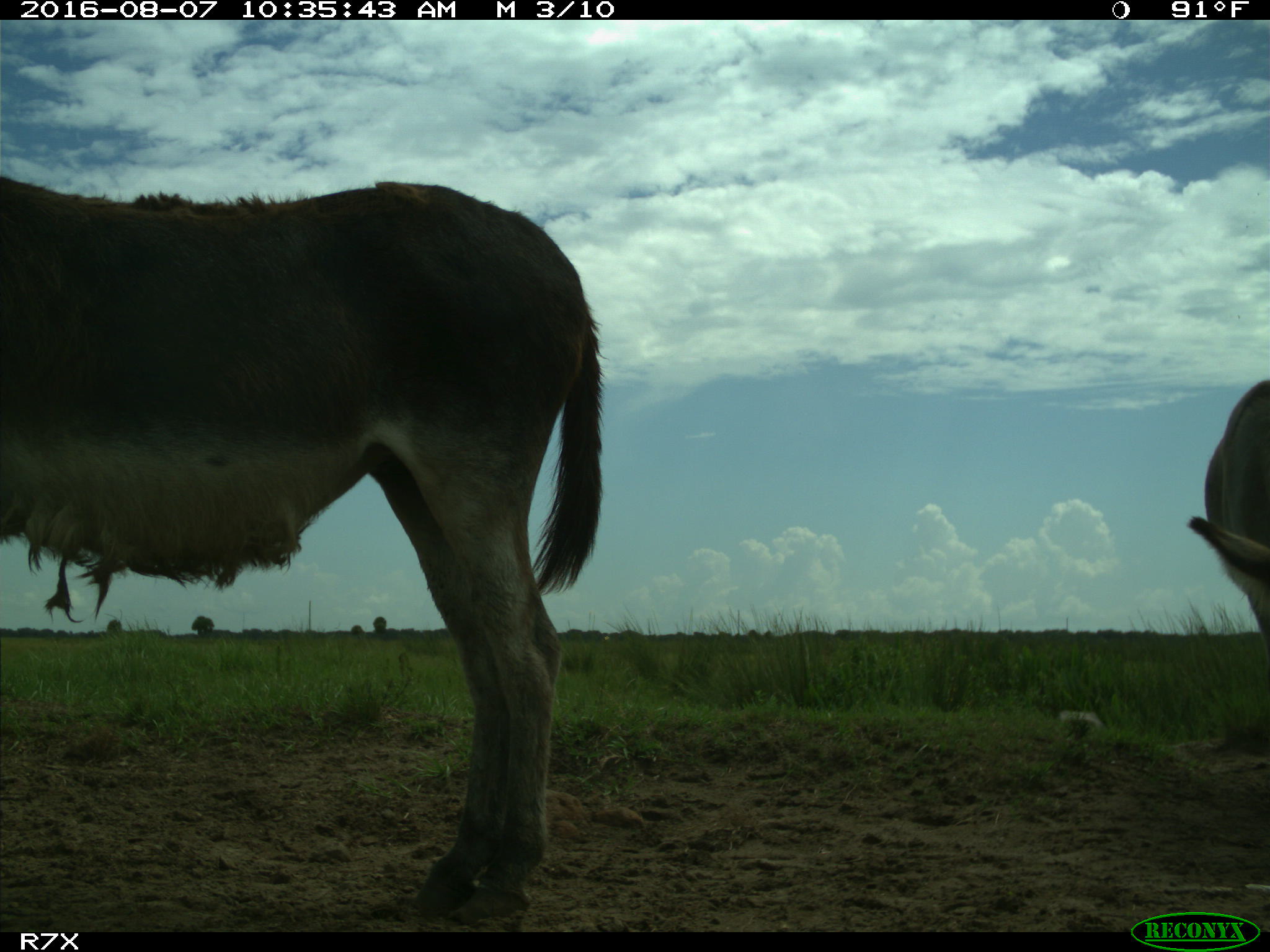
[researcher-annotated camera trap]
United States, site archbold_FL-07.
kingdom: Animalia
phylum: Chordata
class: Mammalia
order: Perissodactyla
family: Equidae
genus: Equus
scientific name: Equus africanus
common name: african wild ass